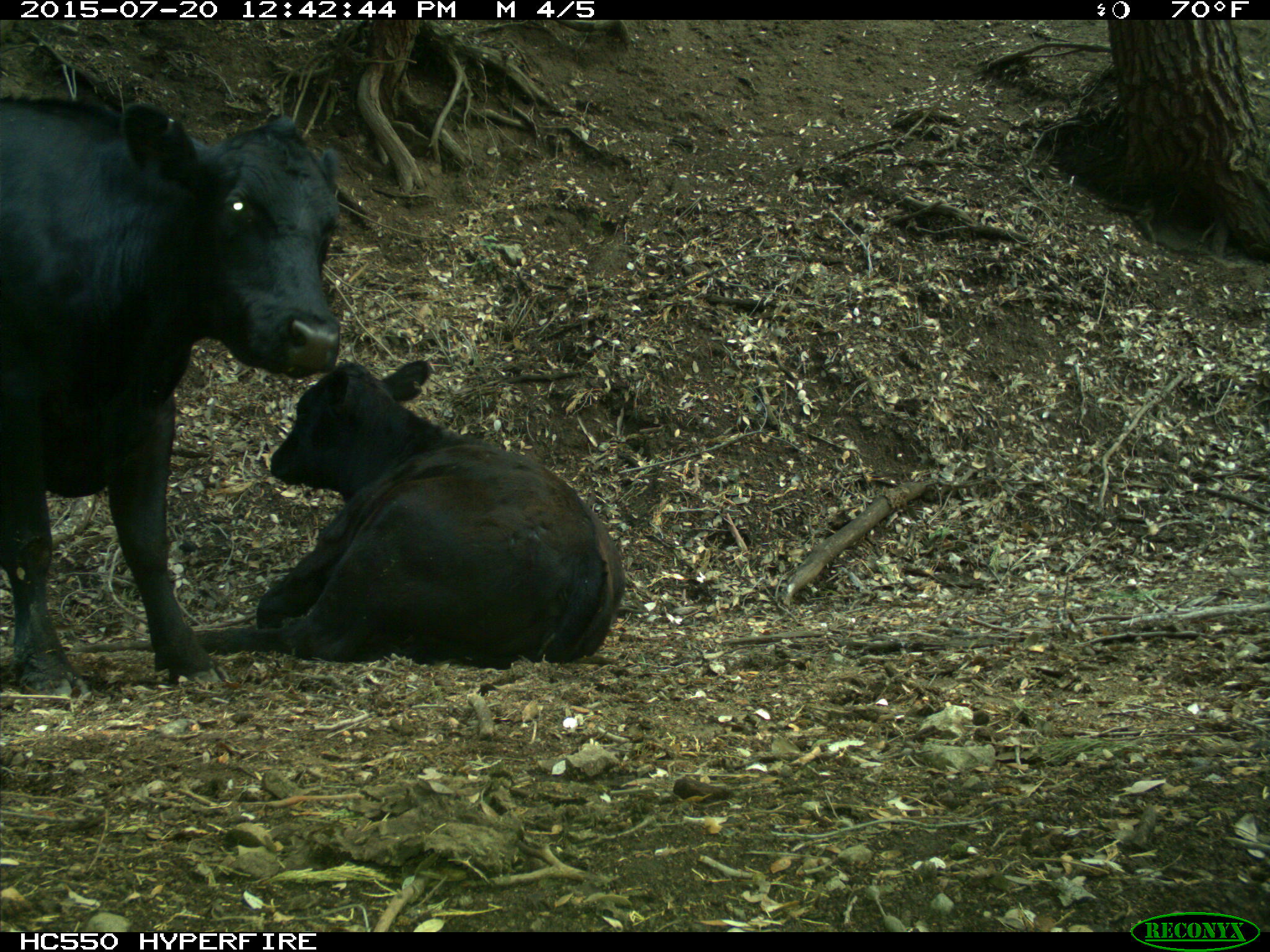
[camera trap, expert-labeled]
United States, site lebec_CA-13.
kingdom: Animalia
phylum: Chordata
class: Mammalia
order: Artiodactyla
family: Bovidae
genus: Bos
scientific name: Bos taurus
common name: domestic cow